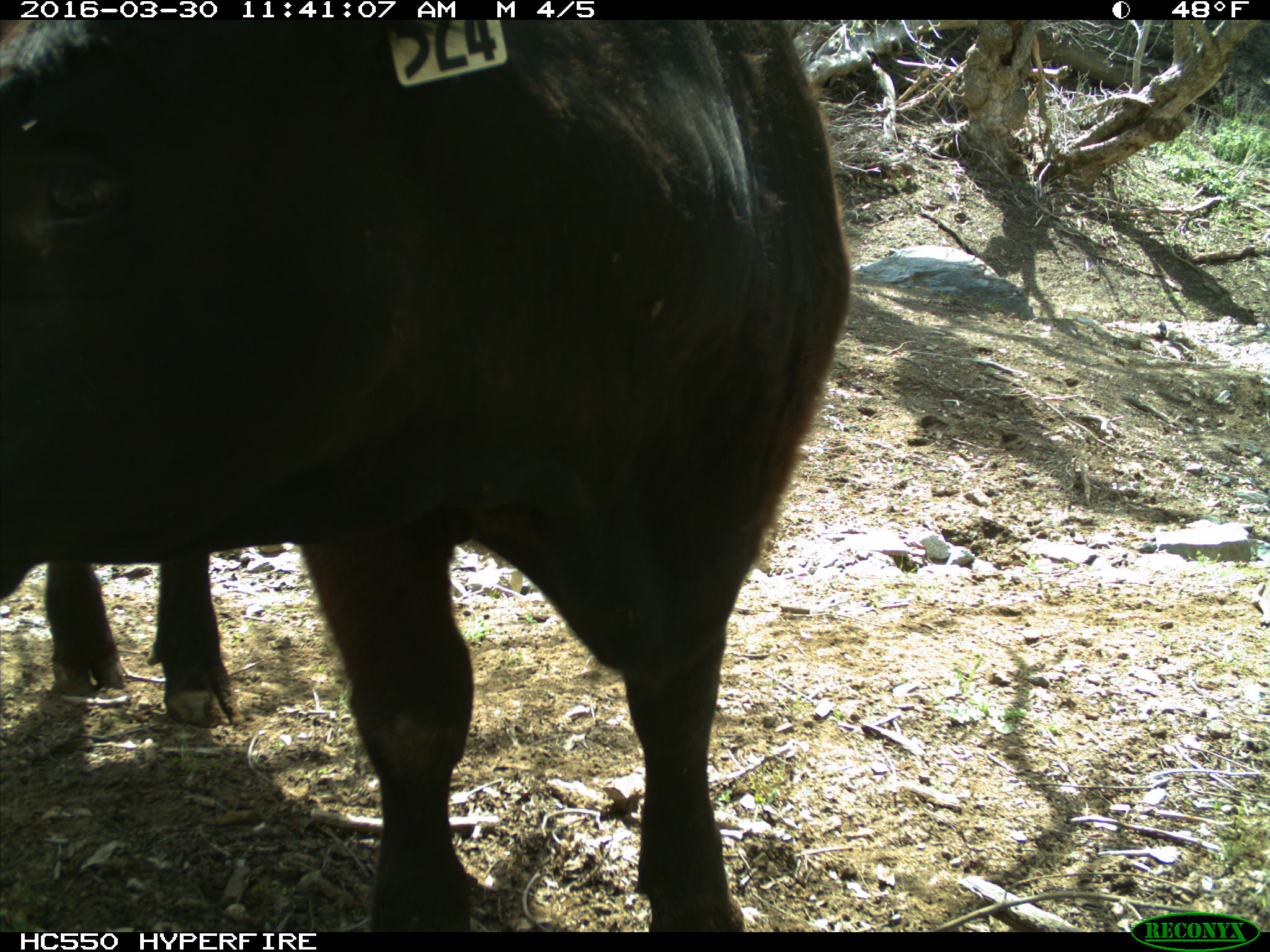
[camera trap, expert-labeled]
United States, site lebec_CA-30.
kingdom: Animalia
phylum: Chordata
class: Mammalia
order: Artiodactyla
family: Bovidae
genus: Bos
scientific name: Bos taurus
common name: domestic cow